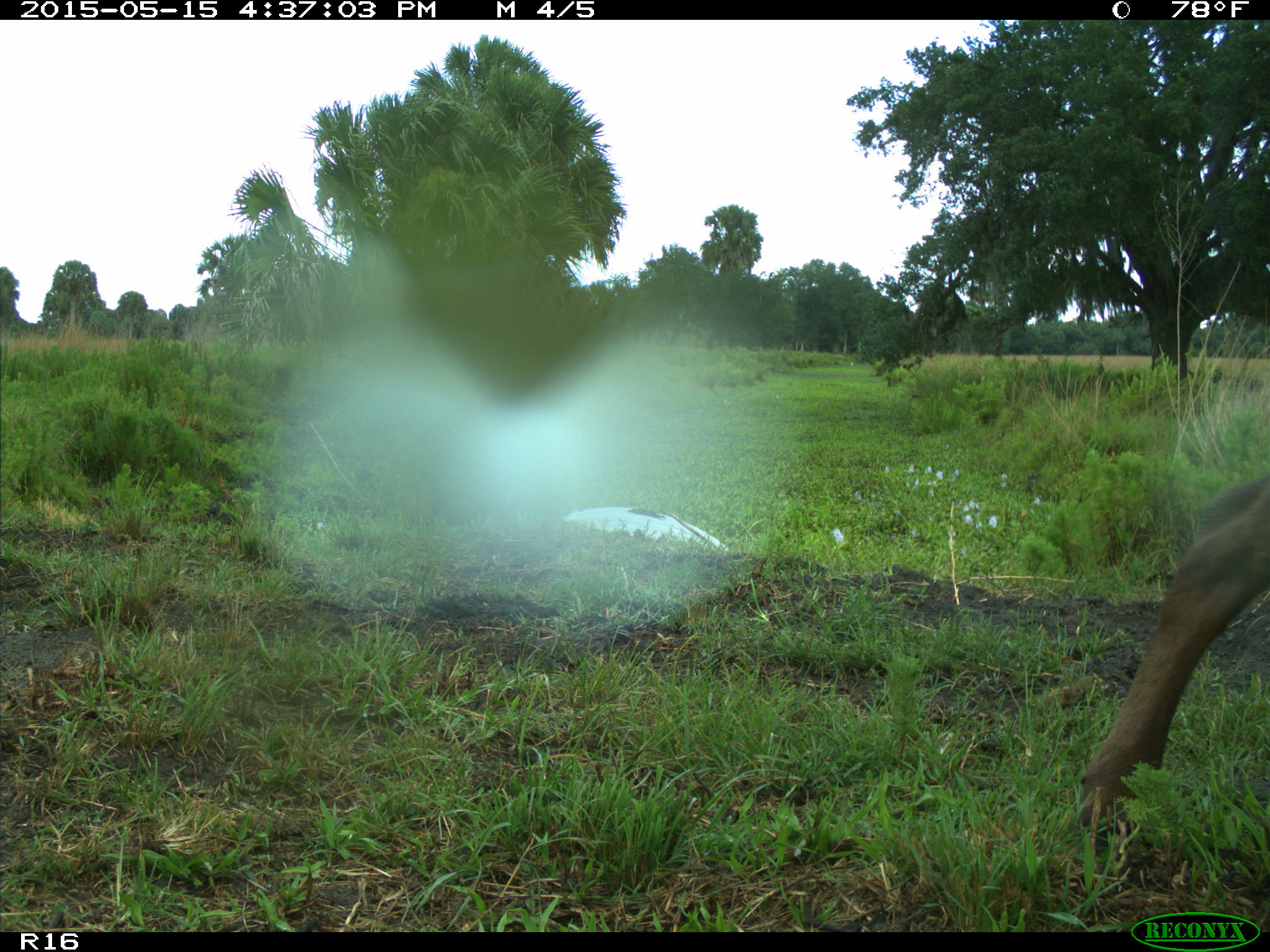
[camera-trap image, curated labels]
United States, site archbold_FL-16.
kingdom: Animalia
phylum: Chordata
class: Mammalia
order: Artiodactyla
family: Bovidae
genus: Bos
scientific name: Bos taurus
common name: domestic cow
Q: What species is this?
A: Bos taurus (domestic cow).